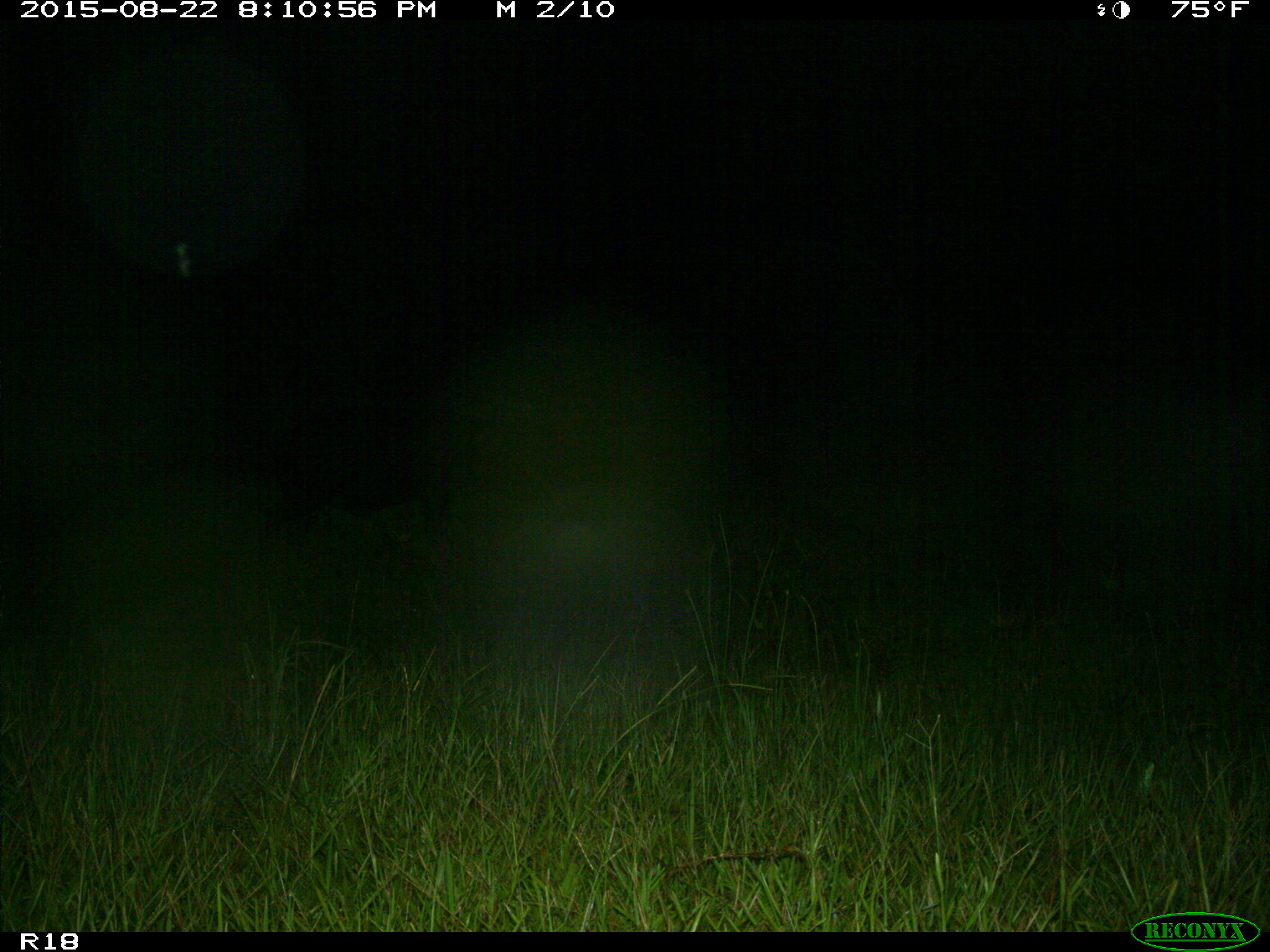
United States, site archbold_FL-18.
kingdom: Animalia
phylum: Chordata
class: Mammalia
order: Artiodactyla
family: Suidae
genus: Sus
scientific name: Sus scrofa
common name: wild boar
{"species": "Sus scrofa (wild boar)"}